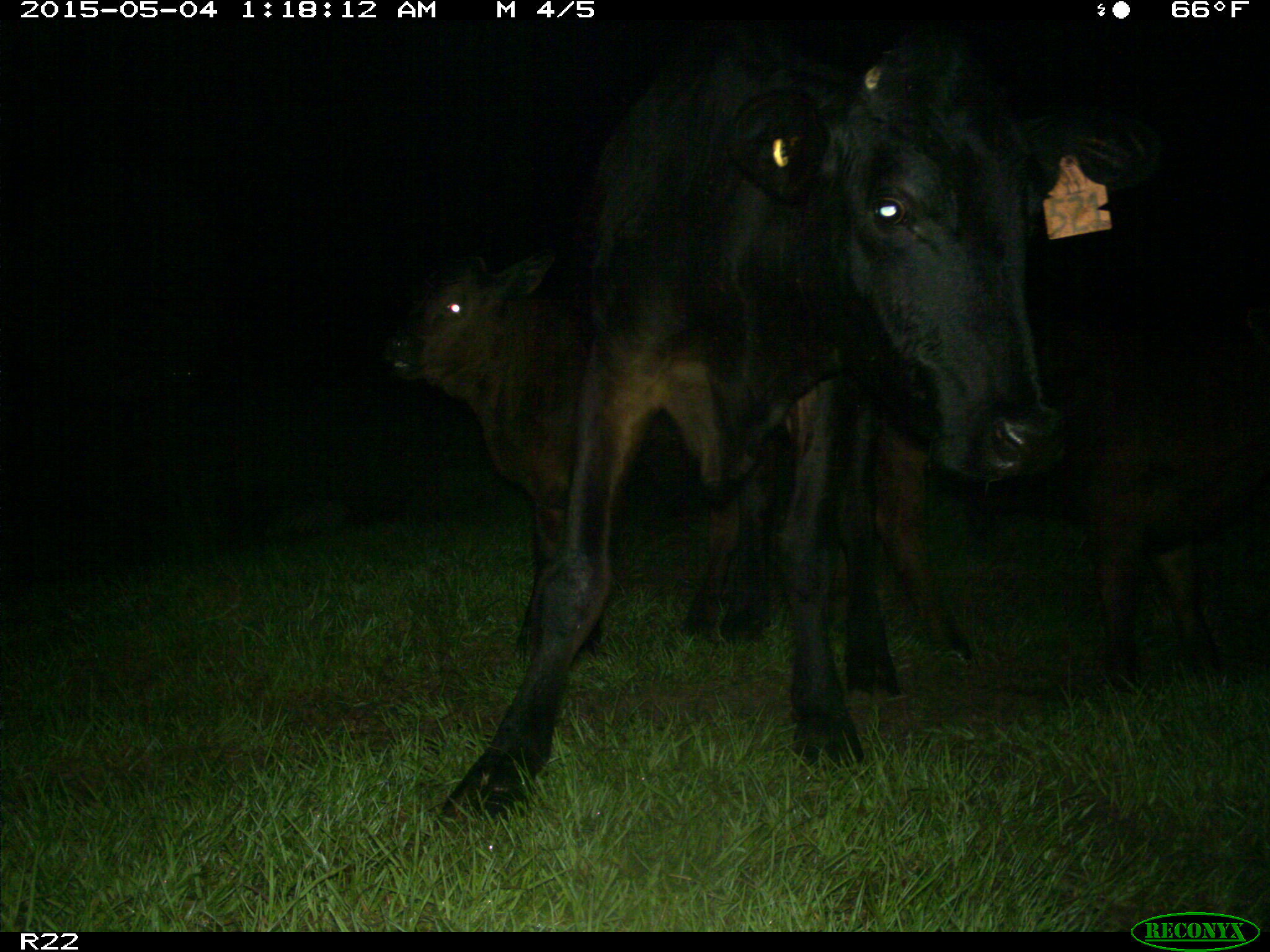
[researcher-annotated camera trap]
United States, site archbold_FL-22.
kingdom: Animalia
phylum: Chordata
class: Mammalia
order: Artiodactyla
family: Bovidae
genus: Bos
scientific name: Bos taurus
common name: domestic cow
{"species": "Bos taurus (domestic cow)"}